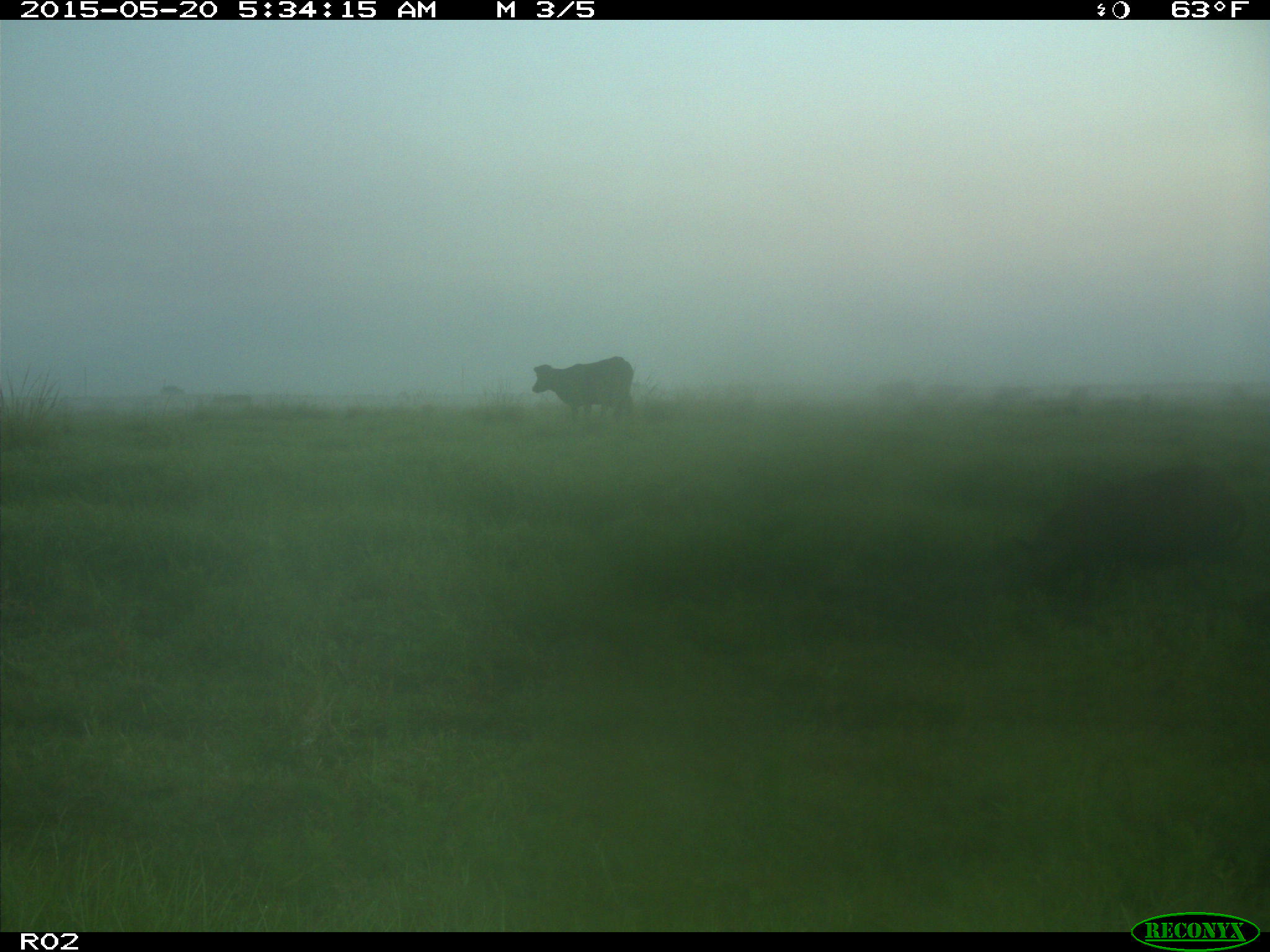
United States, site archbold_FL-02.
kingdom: Animalia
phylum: Chordata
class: Mammalia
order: Artiodactyla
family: Suidae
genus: Sus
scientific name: Sus scrofa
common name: wild boar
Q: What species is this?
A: Sus scrofa (wild boar).